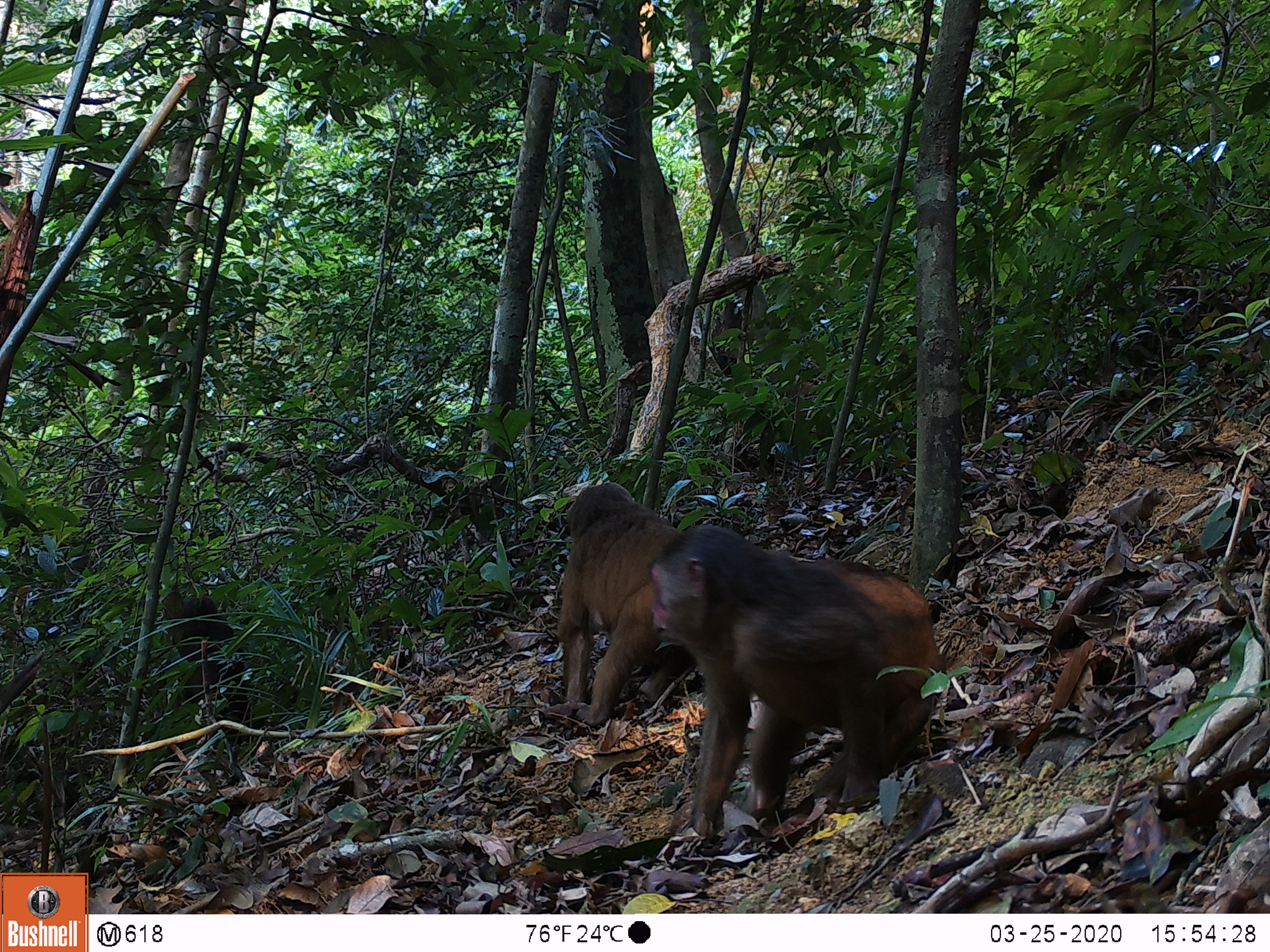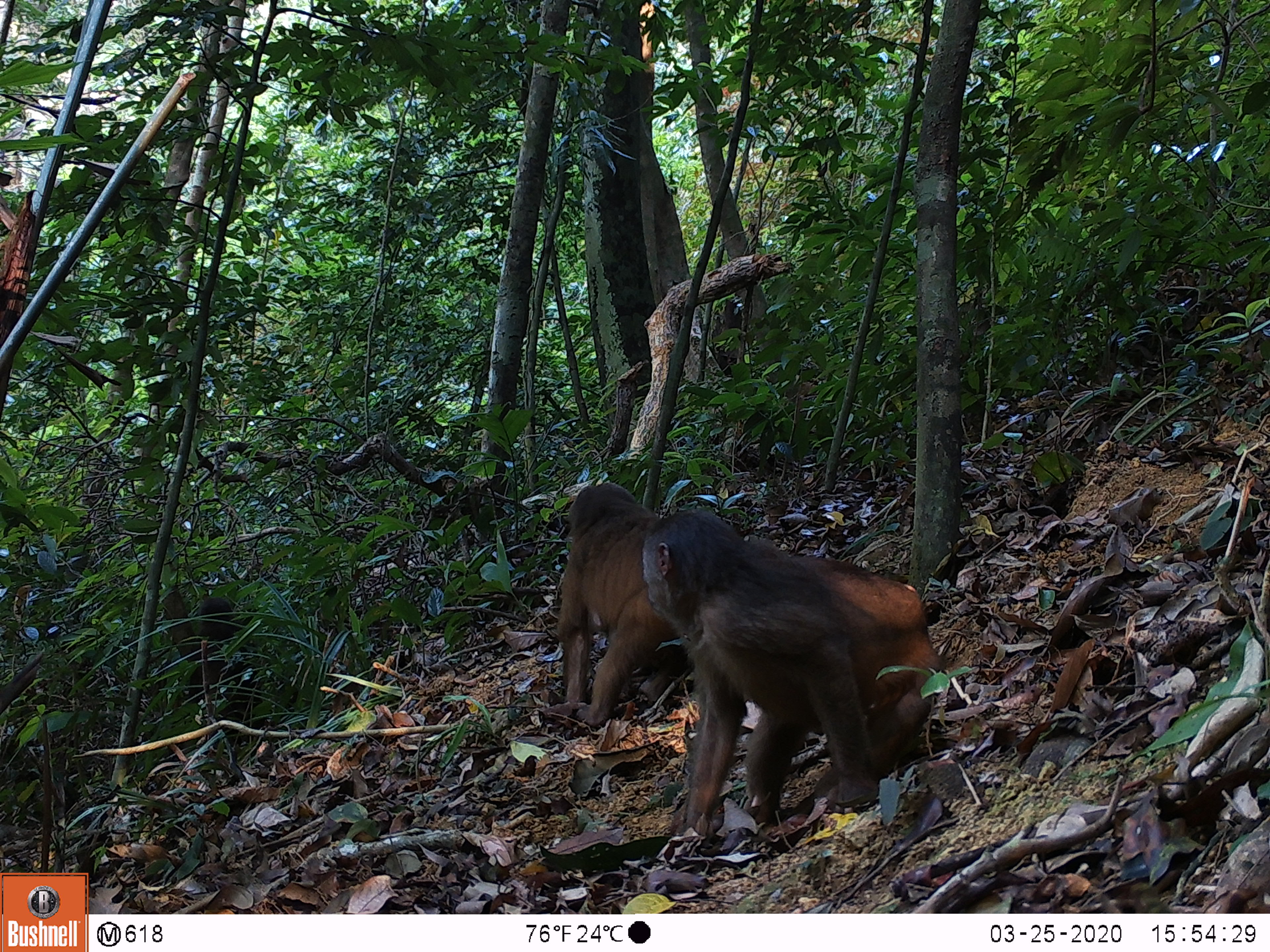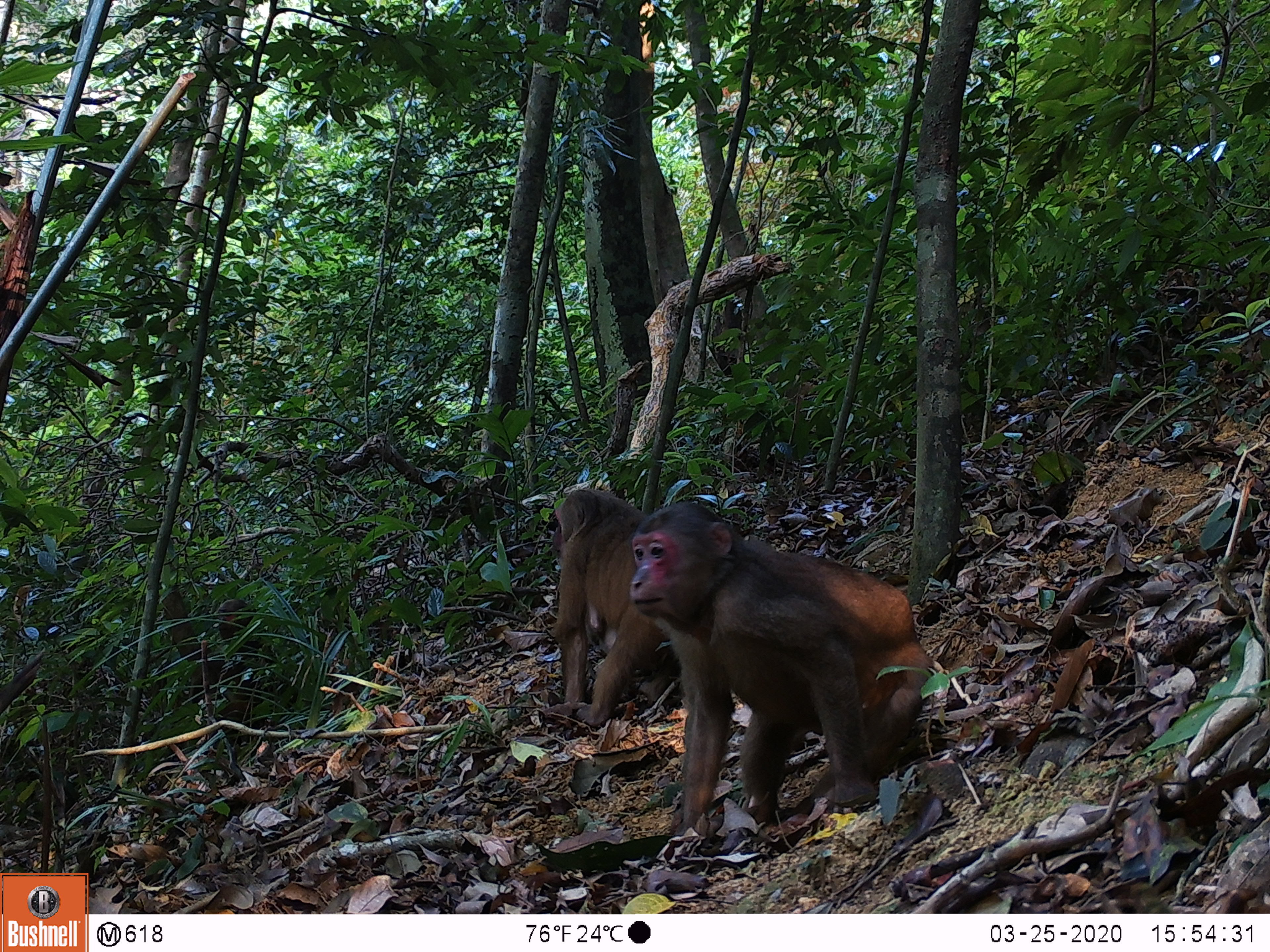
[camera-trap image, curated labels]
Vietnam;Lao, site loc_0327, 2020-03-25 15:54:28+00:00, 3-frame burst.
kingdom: Animalia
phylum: Chordata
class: Mammalia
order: Primates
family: Cercopithecidae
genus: Macaca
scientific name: Macaca arctoides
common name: stump-tailed macaque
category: stump tailed macaque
Stump tailed macaque (stump-tailed macaque) (Macaca arctoides). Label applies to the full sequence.